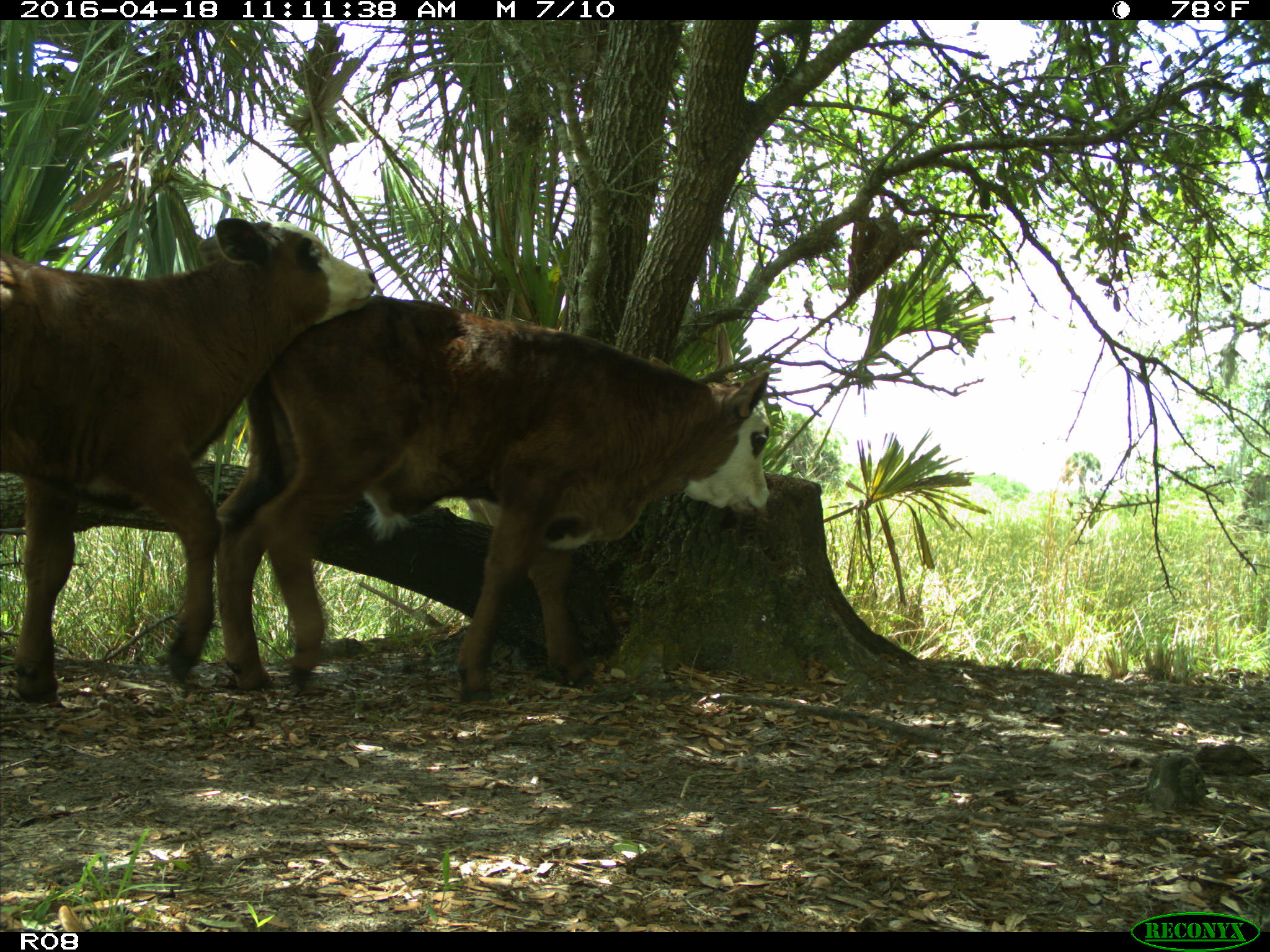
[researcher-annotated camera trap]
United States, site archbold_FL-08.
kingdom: Animalia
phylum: Chordata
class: Mammalia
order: Artiodactyla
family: Bovidae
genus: Bos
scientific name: Bos taurus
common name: domestic cow